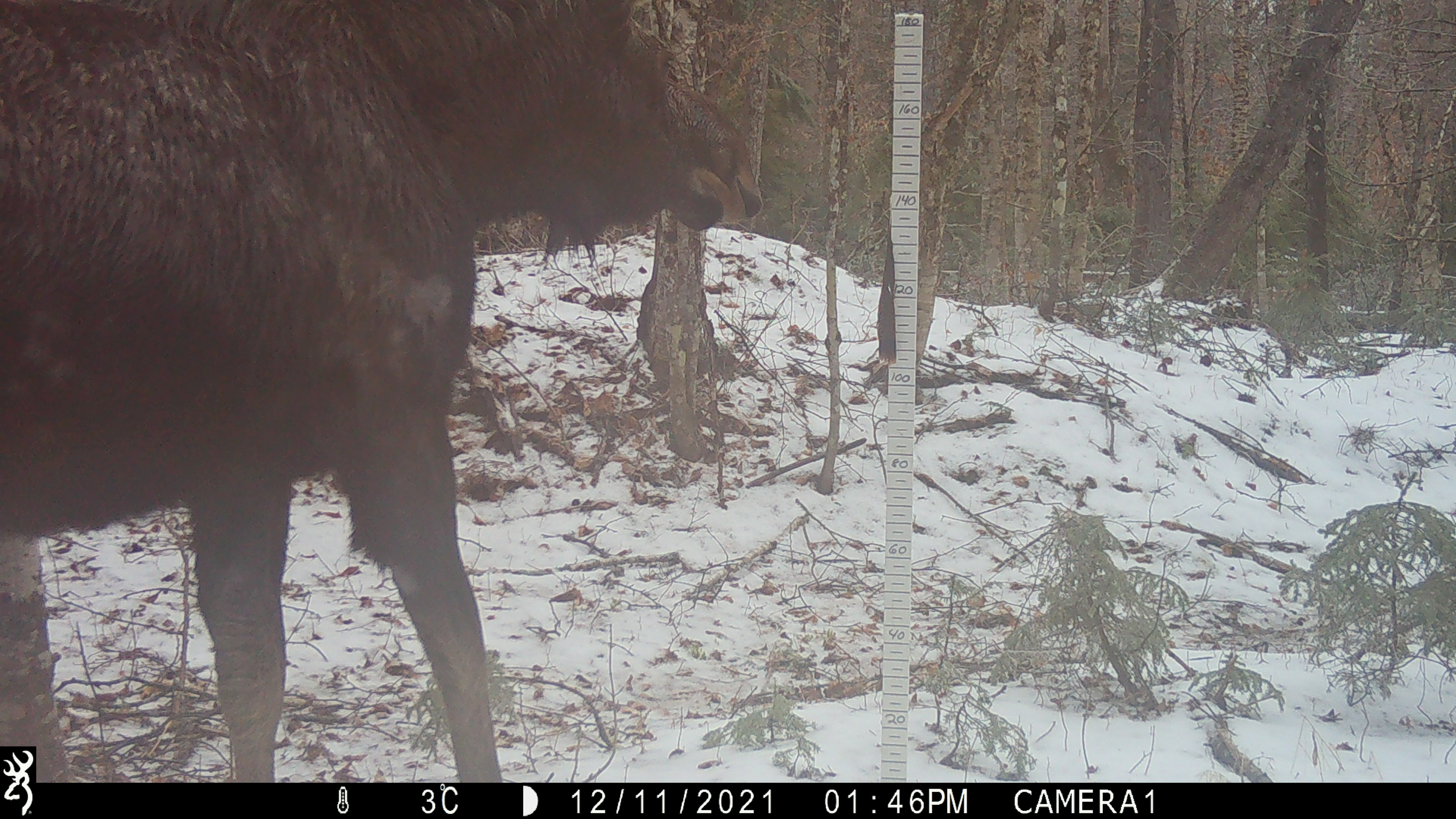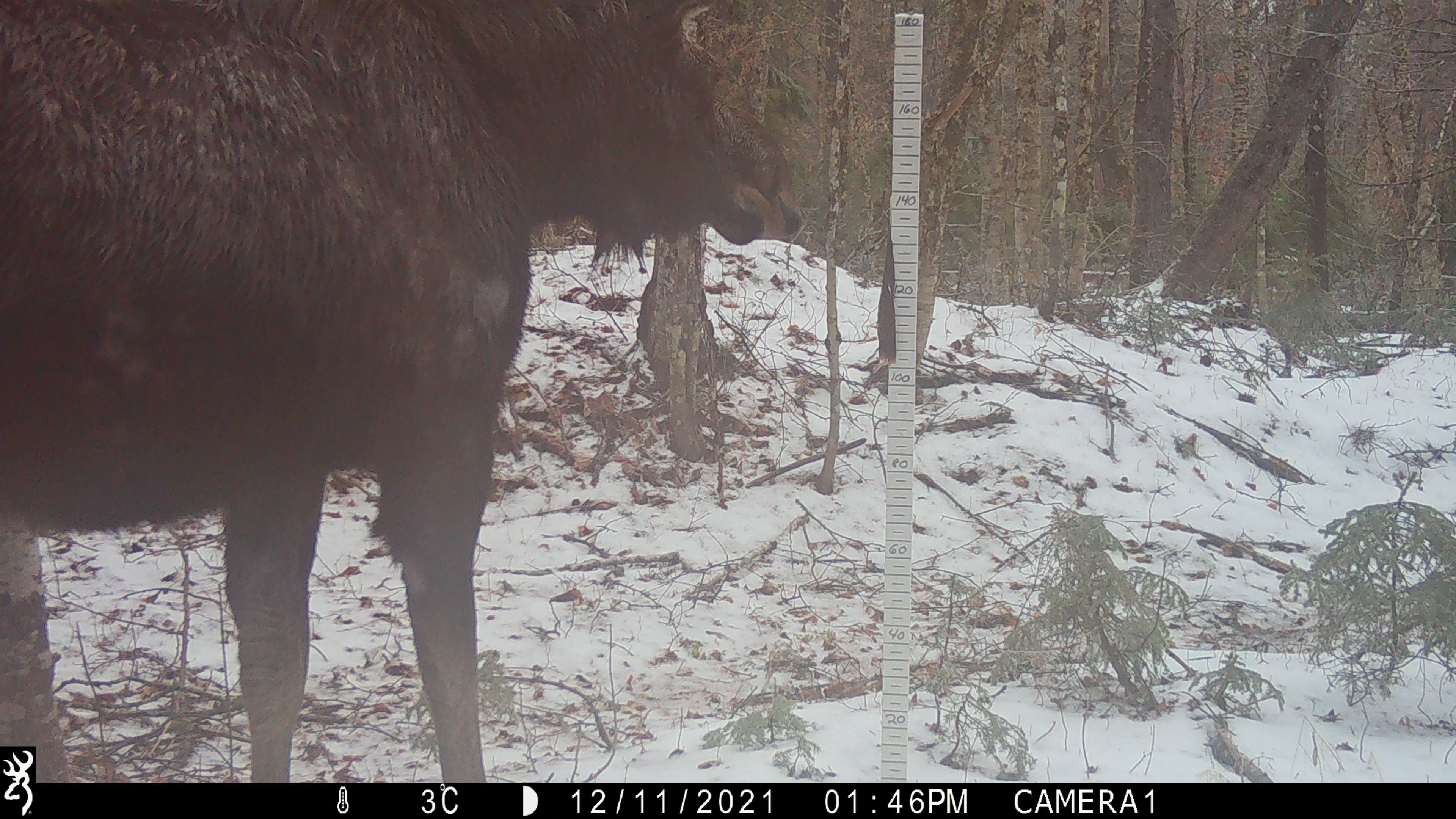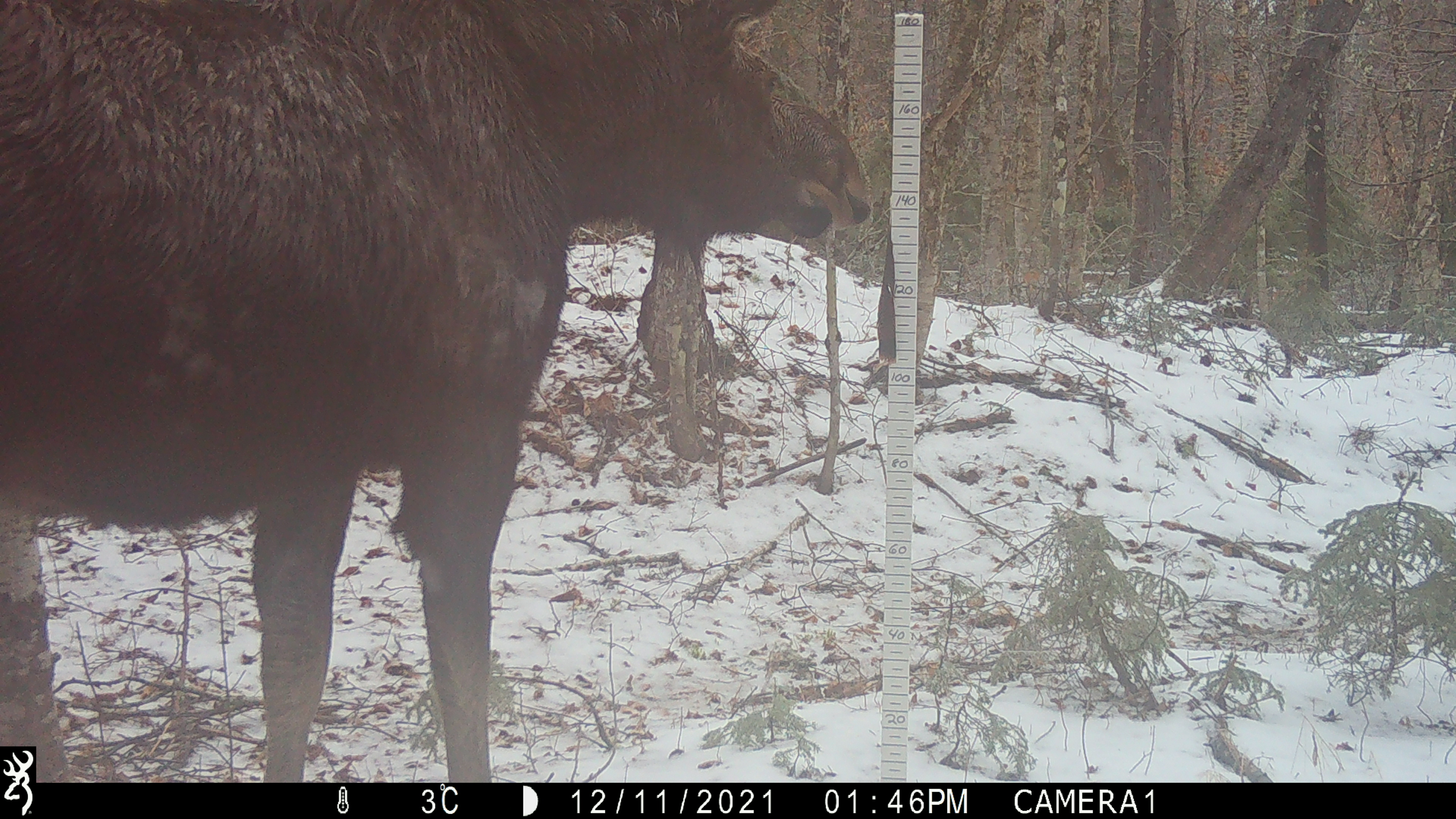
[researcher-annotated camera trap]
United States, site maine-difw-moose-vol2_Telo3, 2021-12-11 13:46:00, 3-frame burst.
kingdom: Animalia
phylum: Chordata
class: Mammalia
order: Artiodactyla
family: Cervidae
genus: Alces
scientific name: Alces alces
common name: moose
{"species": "moose (Alces alces)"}